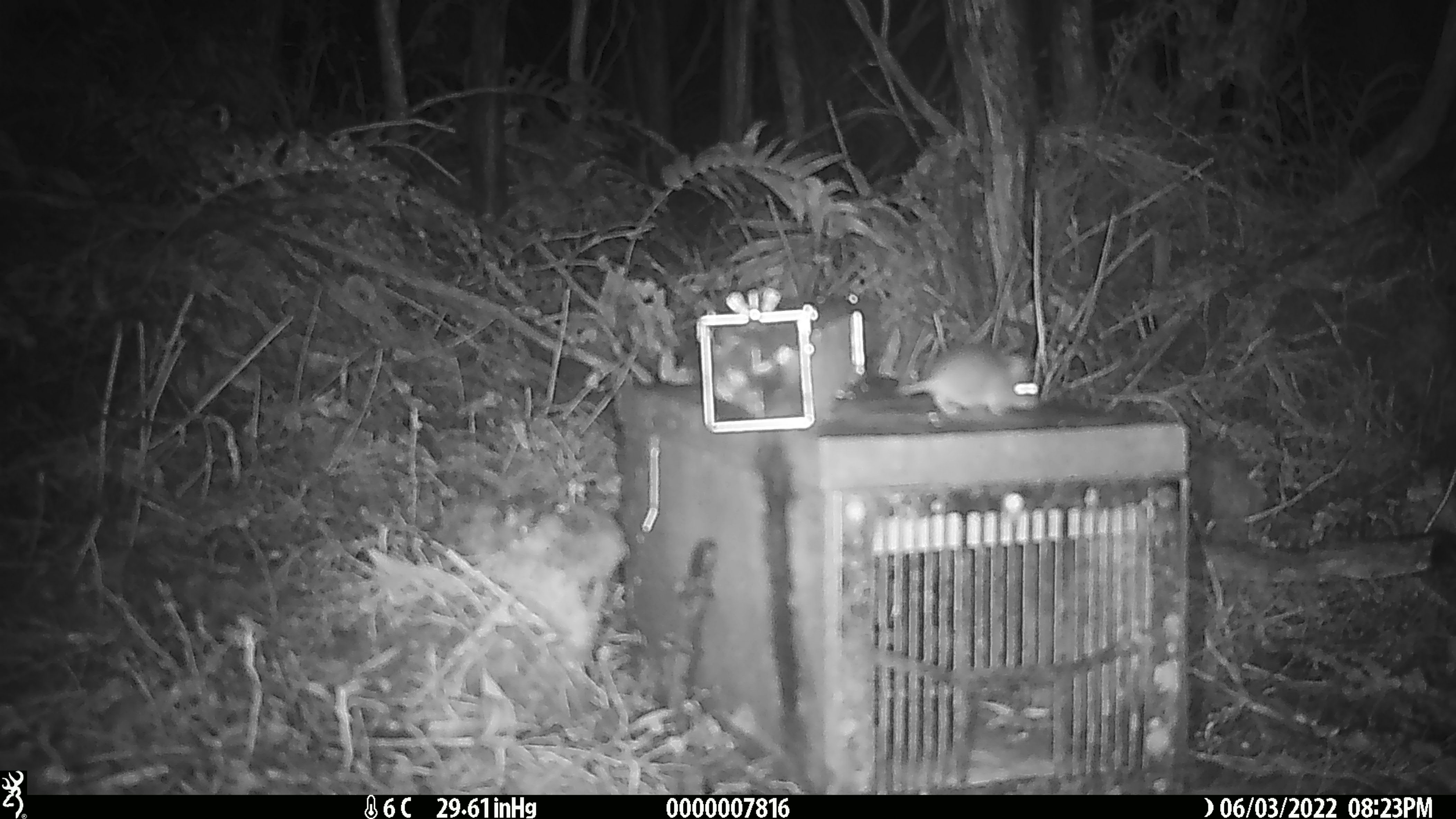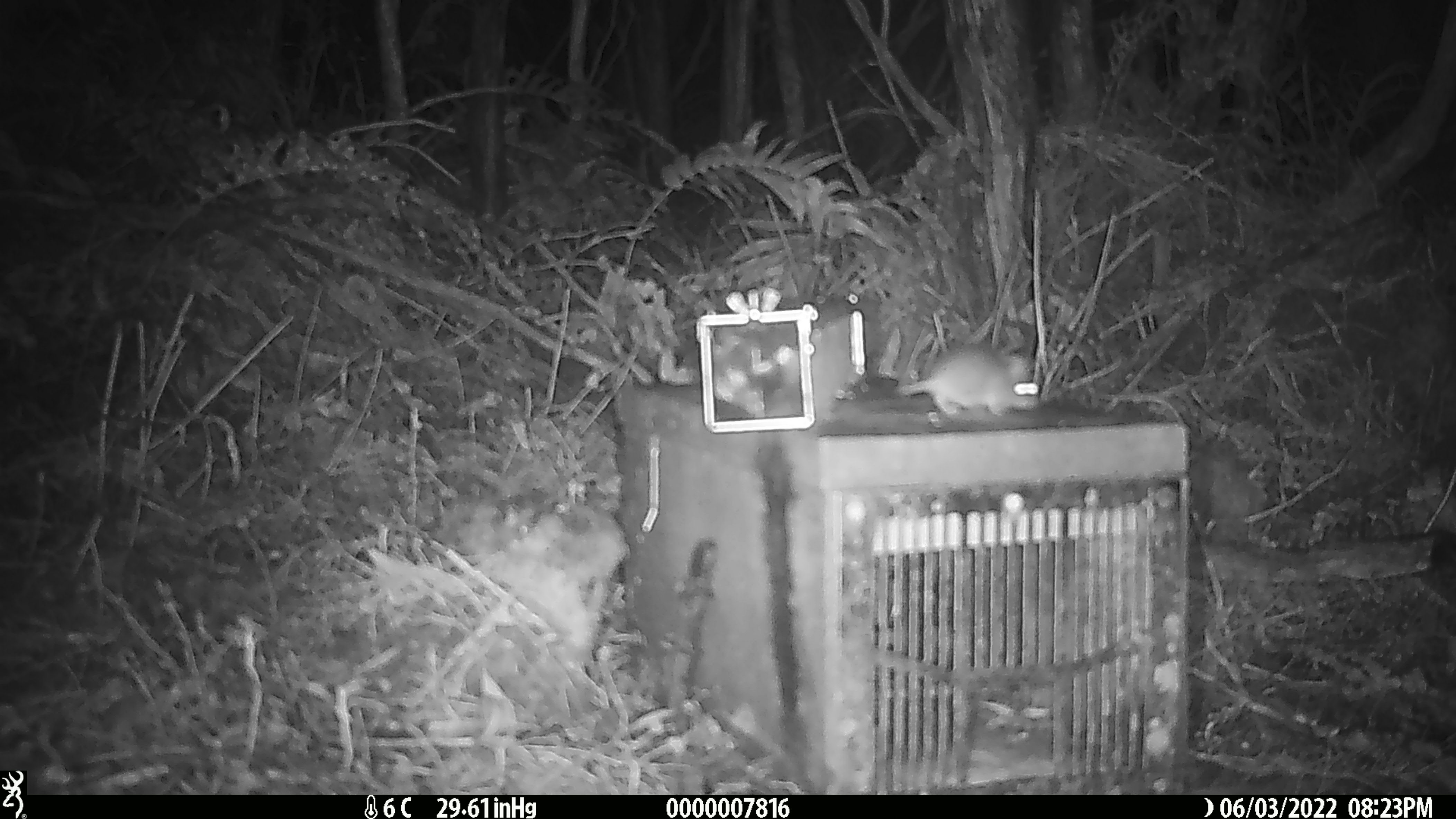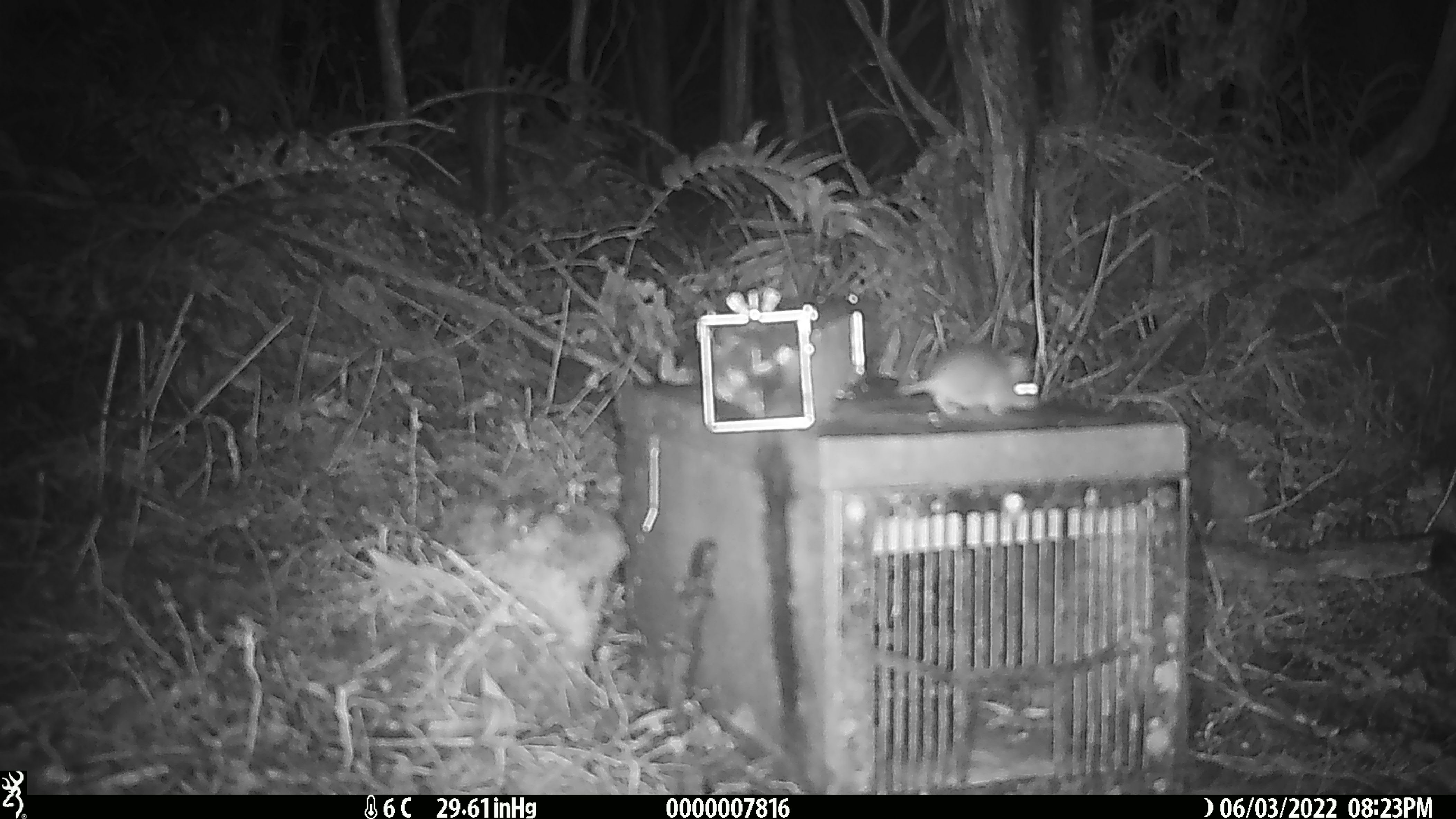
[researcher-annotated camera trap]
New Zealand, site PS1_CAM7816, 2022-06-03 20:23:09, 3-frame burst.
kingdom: Animalia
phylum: Chordata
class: Mammalia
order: Rodentia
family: Muridae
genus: Mus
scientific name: Mus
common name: mouse